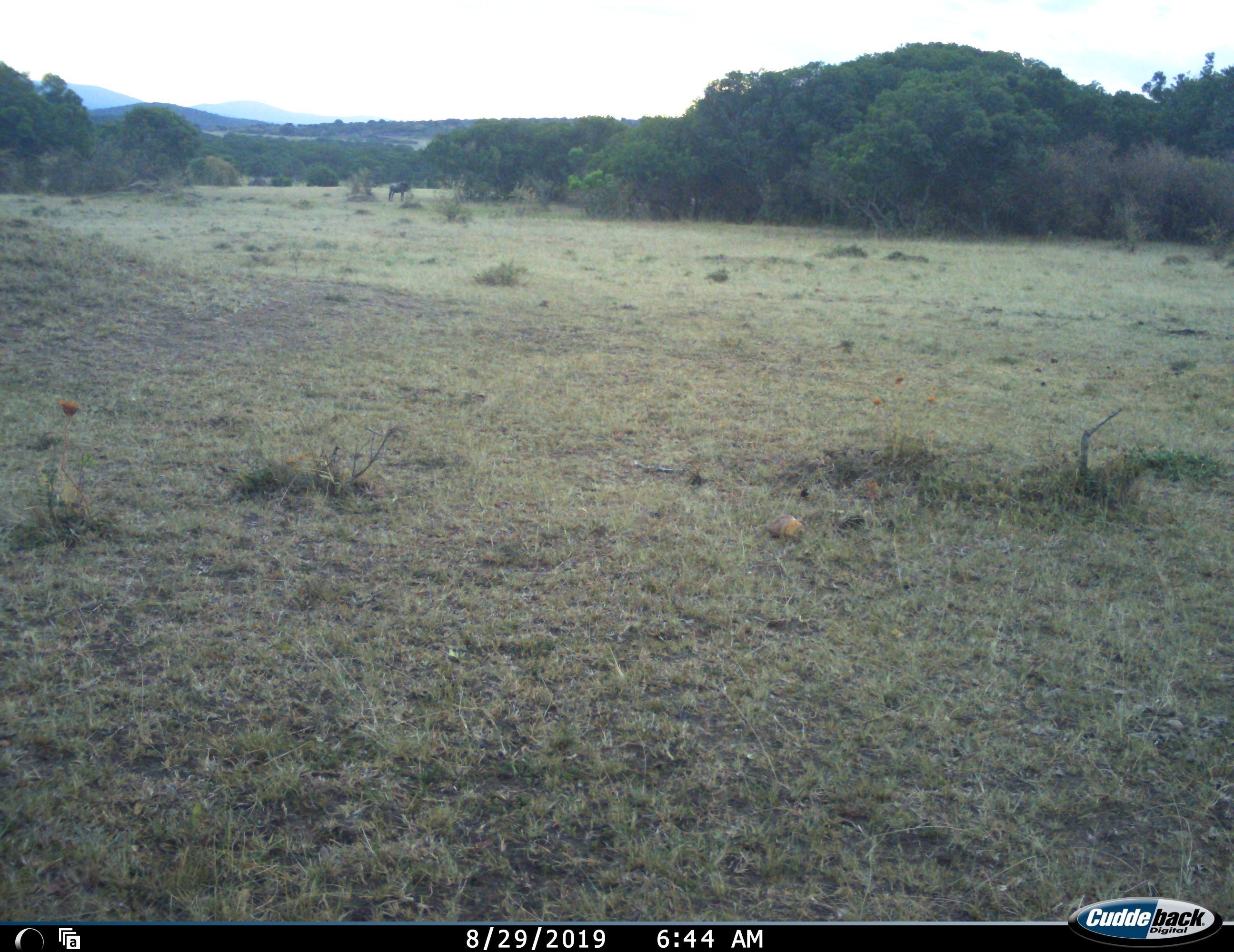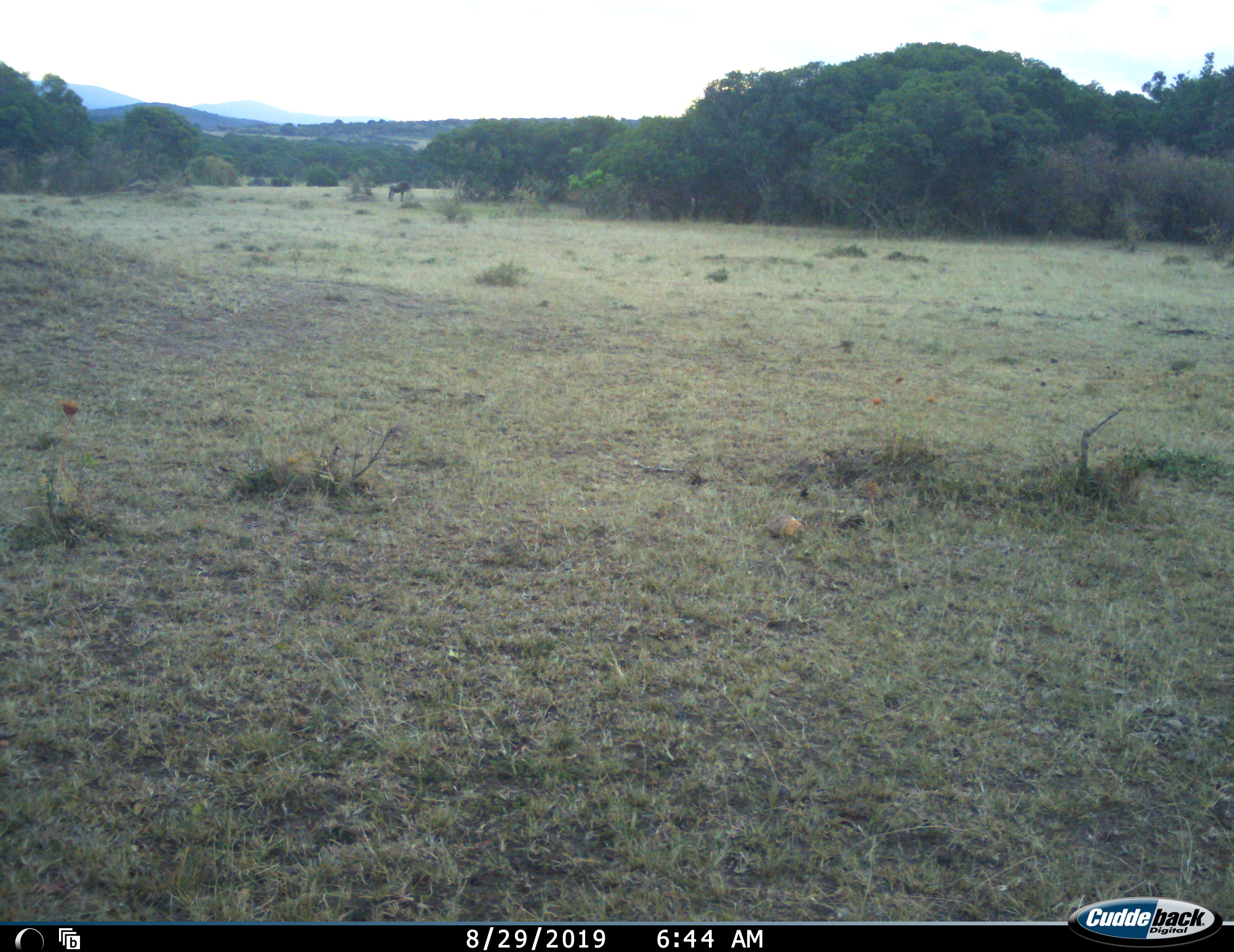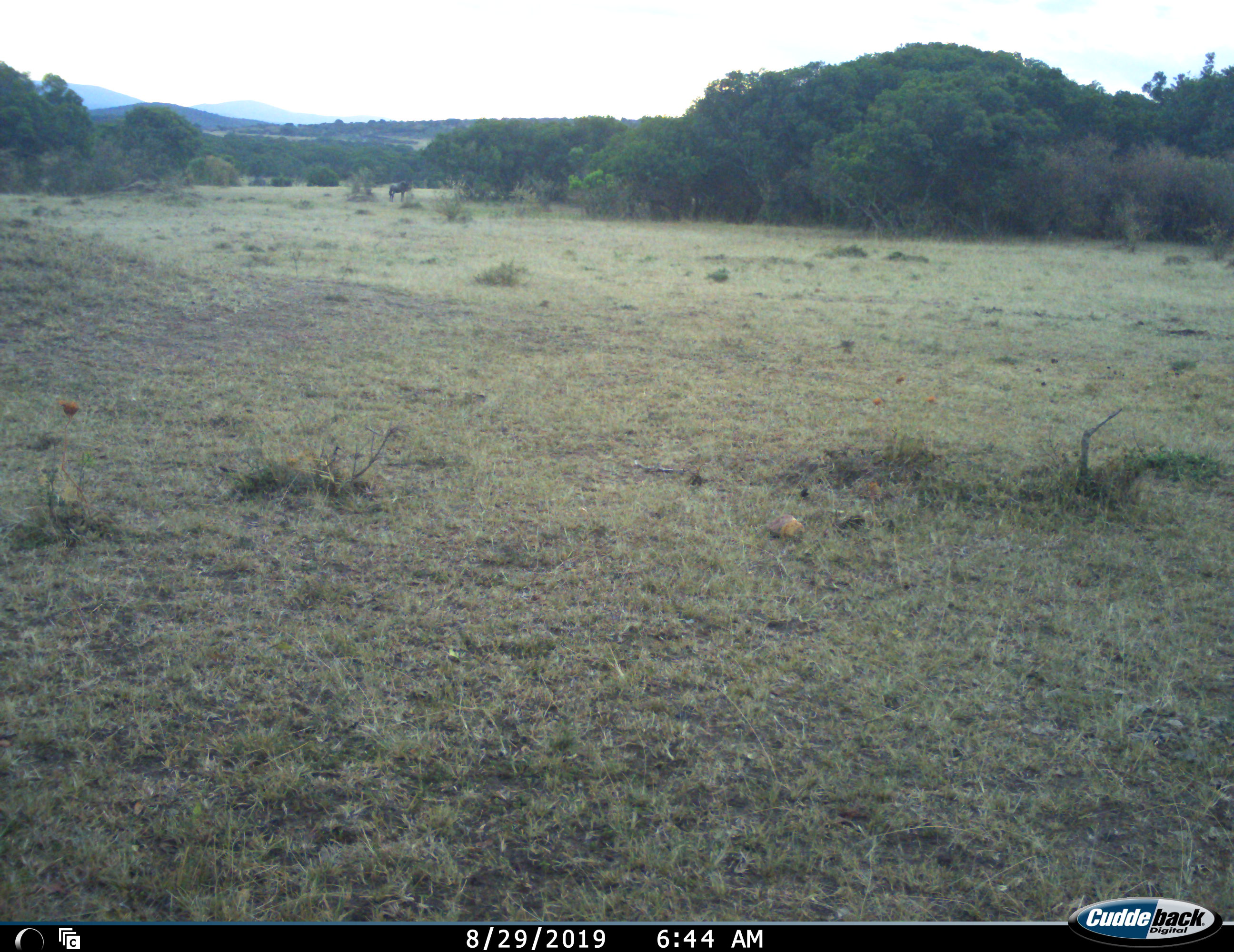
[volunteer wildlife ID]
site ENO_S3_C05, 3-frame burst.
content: unidentified animal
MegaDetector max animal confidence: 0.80